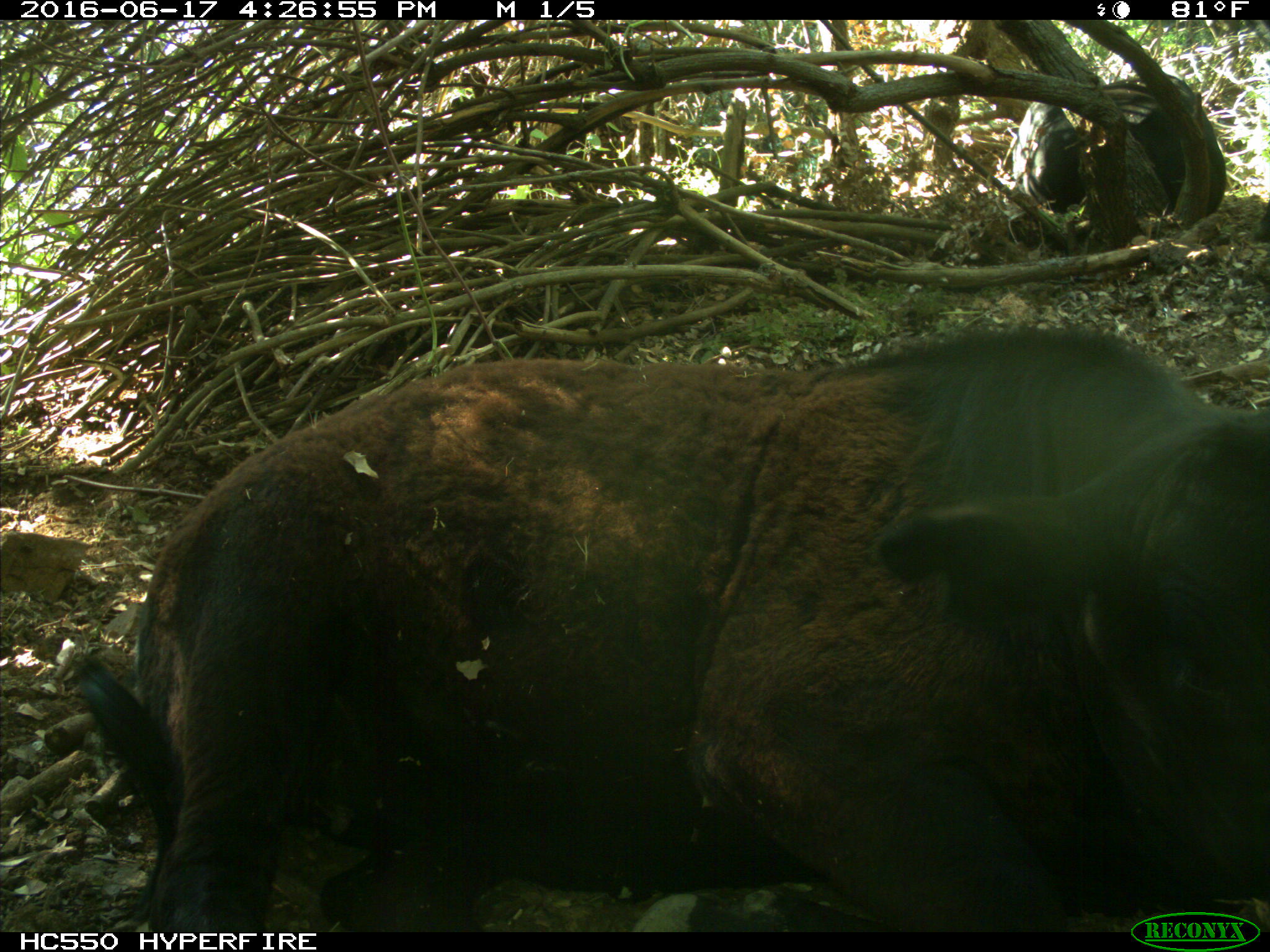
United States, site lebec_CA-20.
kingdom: Animalia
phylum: Chordata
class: Mammalia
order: Artiodactyla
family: Bovidae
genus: Bos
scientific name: Bos taurus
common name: domestic cow